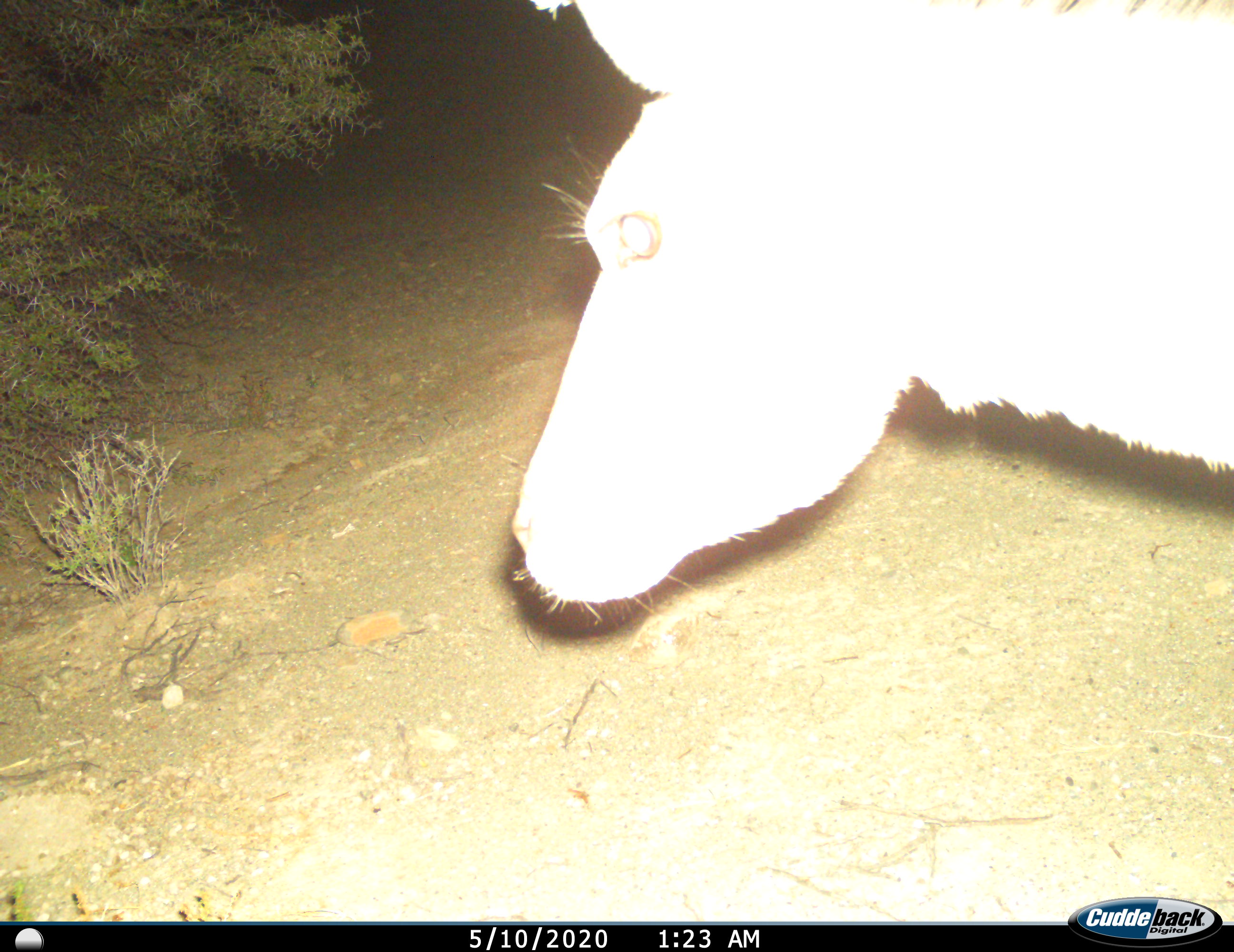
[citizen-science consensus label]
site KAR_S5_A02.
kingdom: Animalia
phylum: Chordata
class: Mammalia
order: Artiodactyla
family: Bovidae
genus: Redunca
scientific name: Redunca fulvorufula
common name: mountain reedbuck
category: reedbuckmountain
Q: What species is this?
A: Reedbuckmountain (mountain reedbuck) (Redunca fulvorufula).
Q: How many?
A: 1.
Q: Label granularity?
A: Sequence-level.